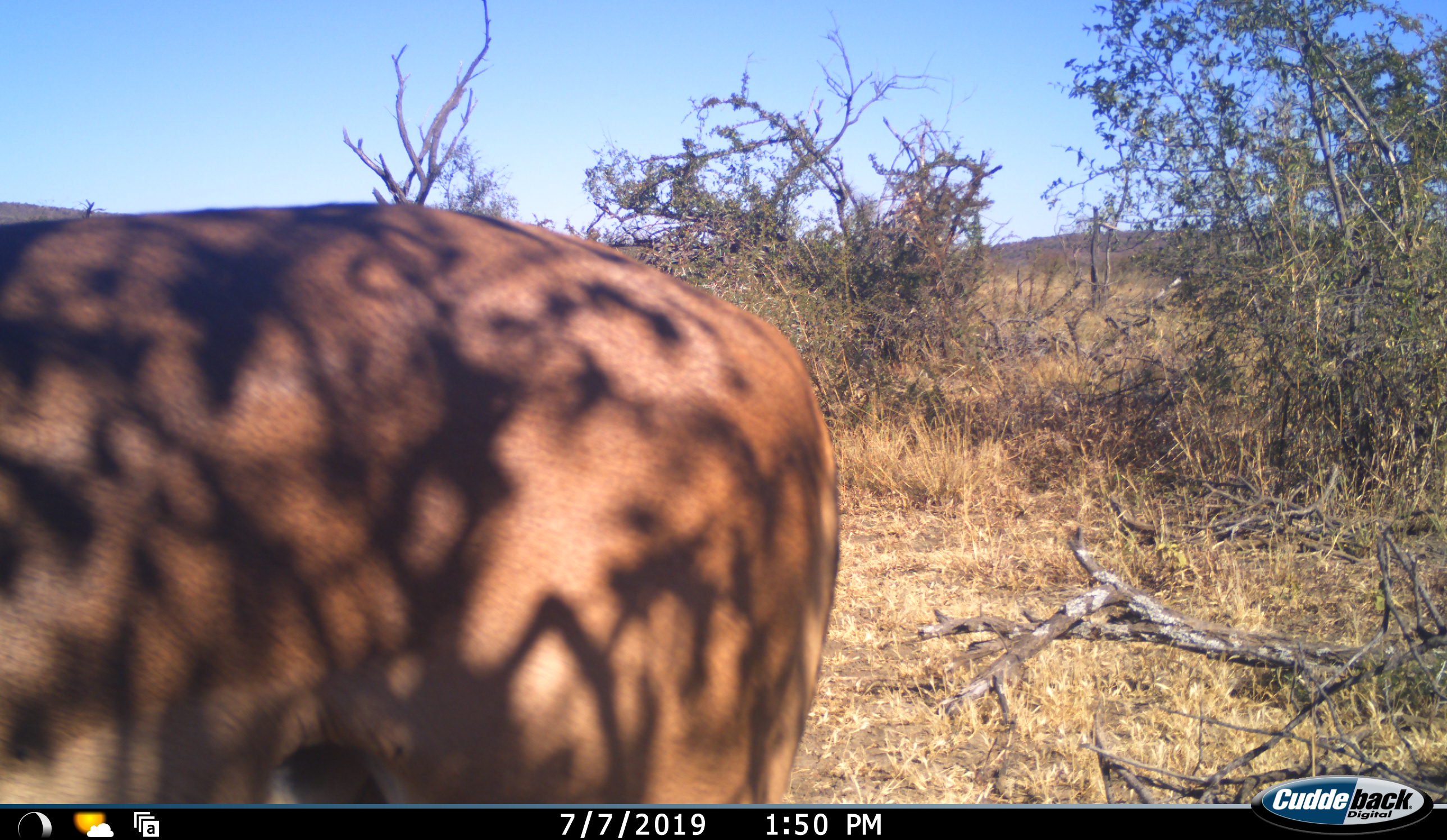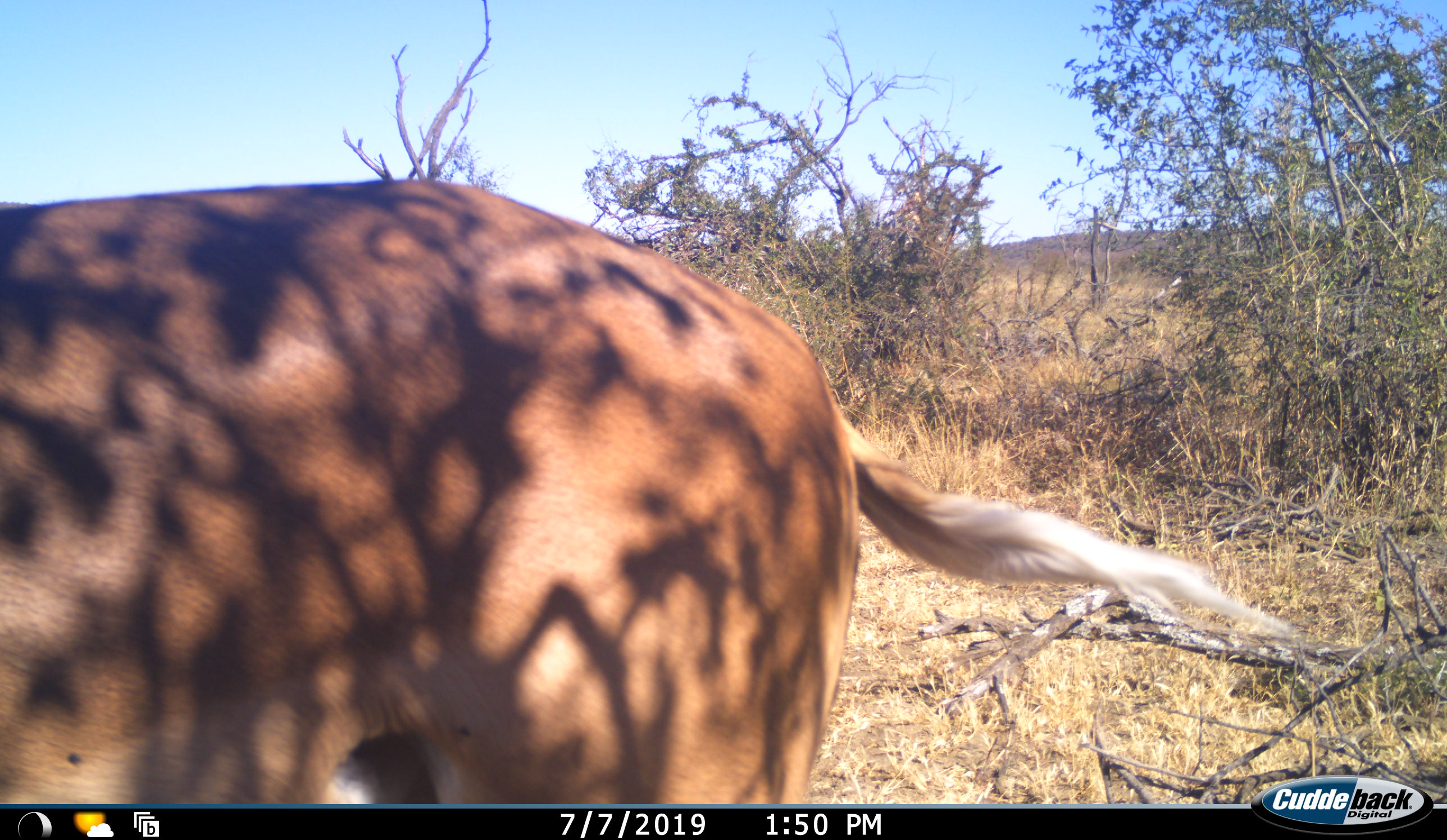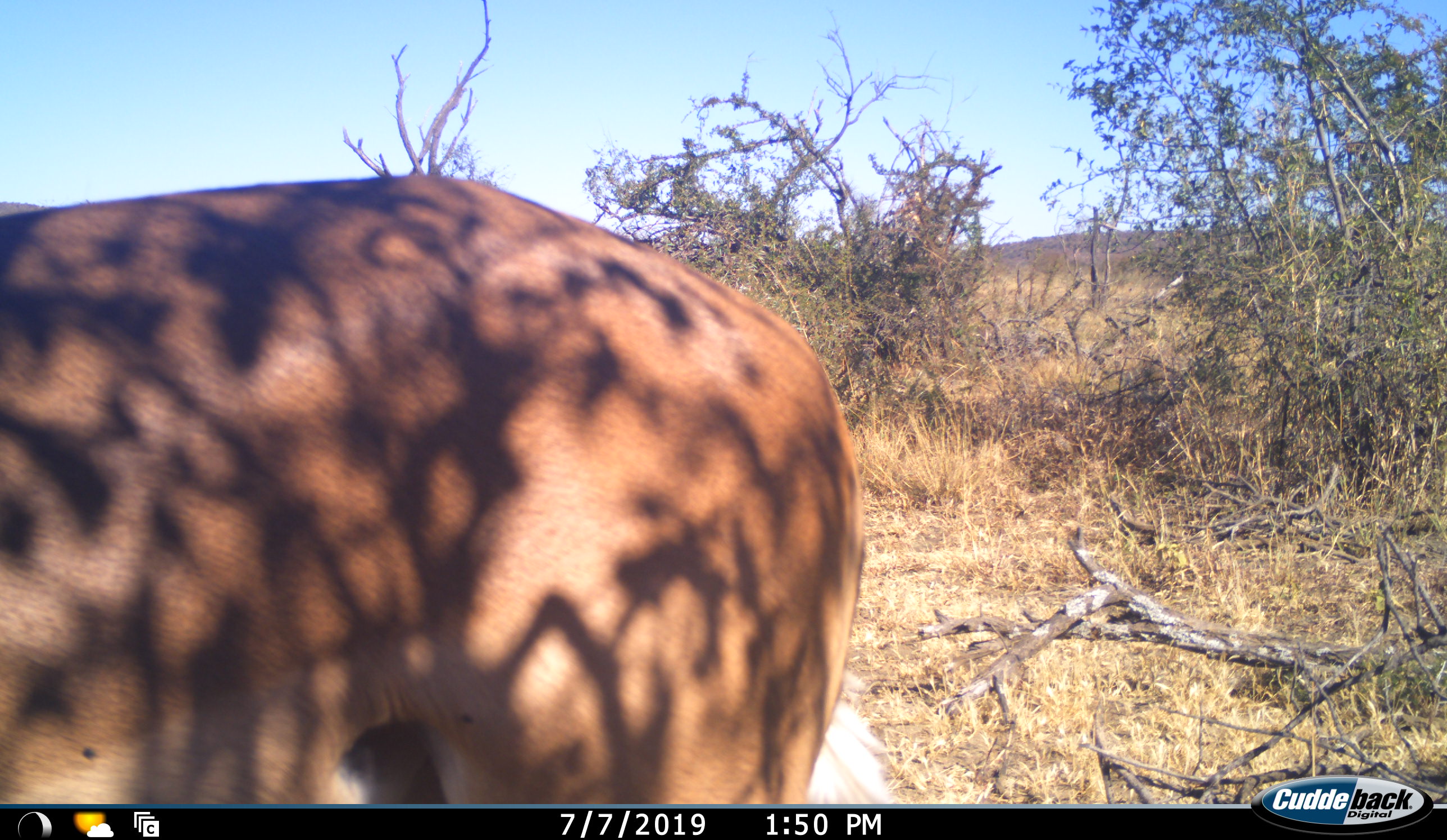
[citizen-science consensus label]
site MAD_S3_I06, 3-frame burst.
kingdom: Animalia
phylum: Chordata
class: Mammalia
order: Artiodactyla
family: Bovidae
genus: Aepyceros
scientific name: Aepyceros melampus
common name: impala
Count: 1.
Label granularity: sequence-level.